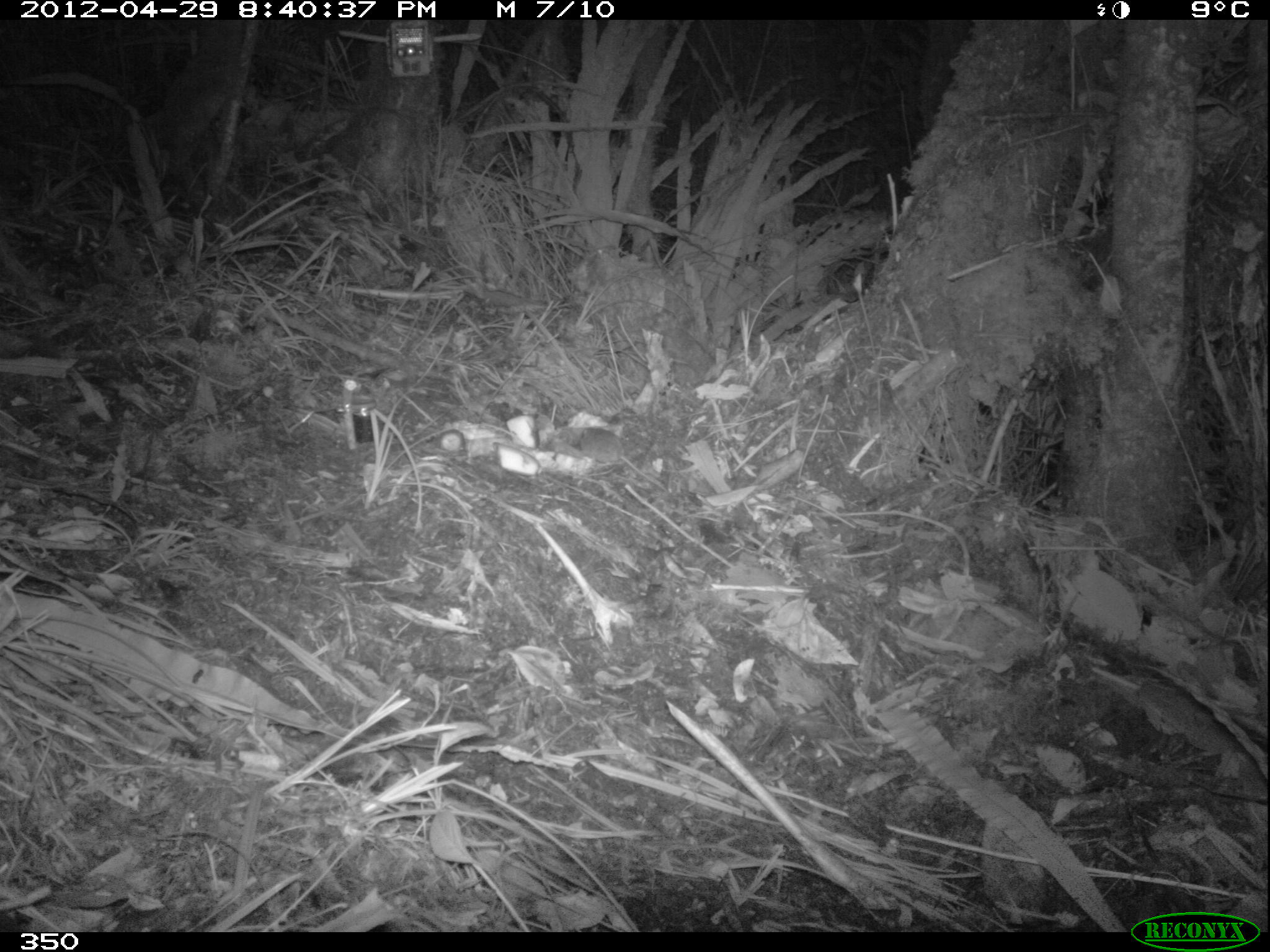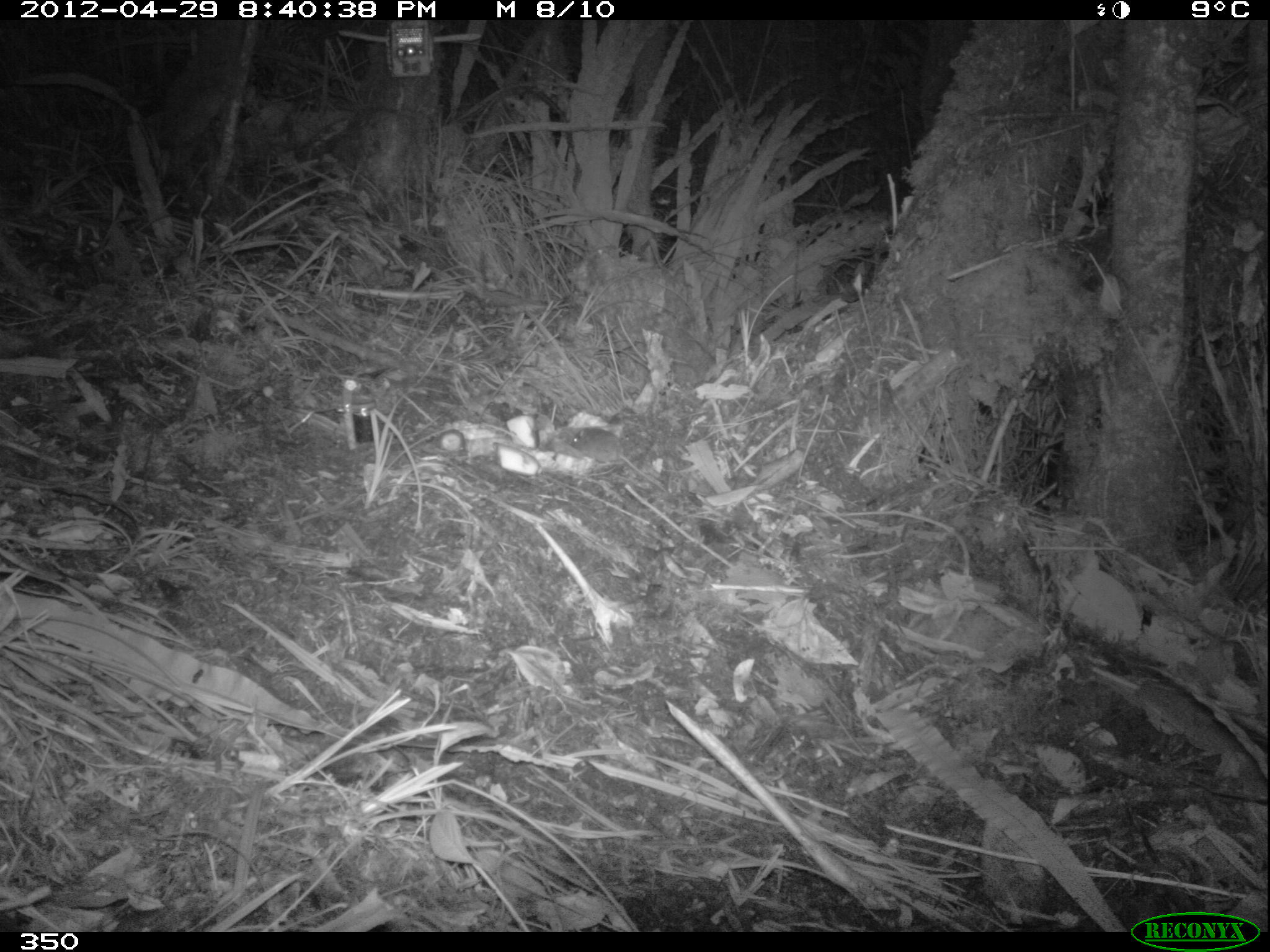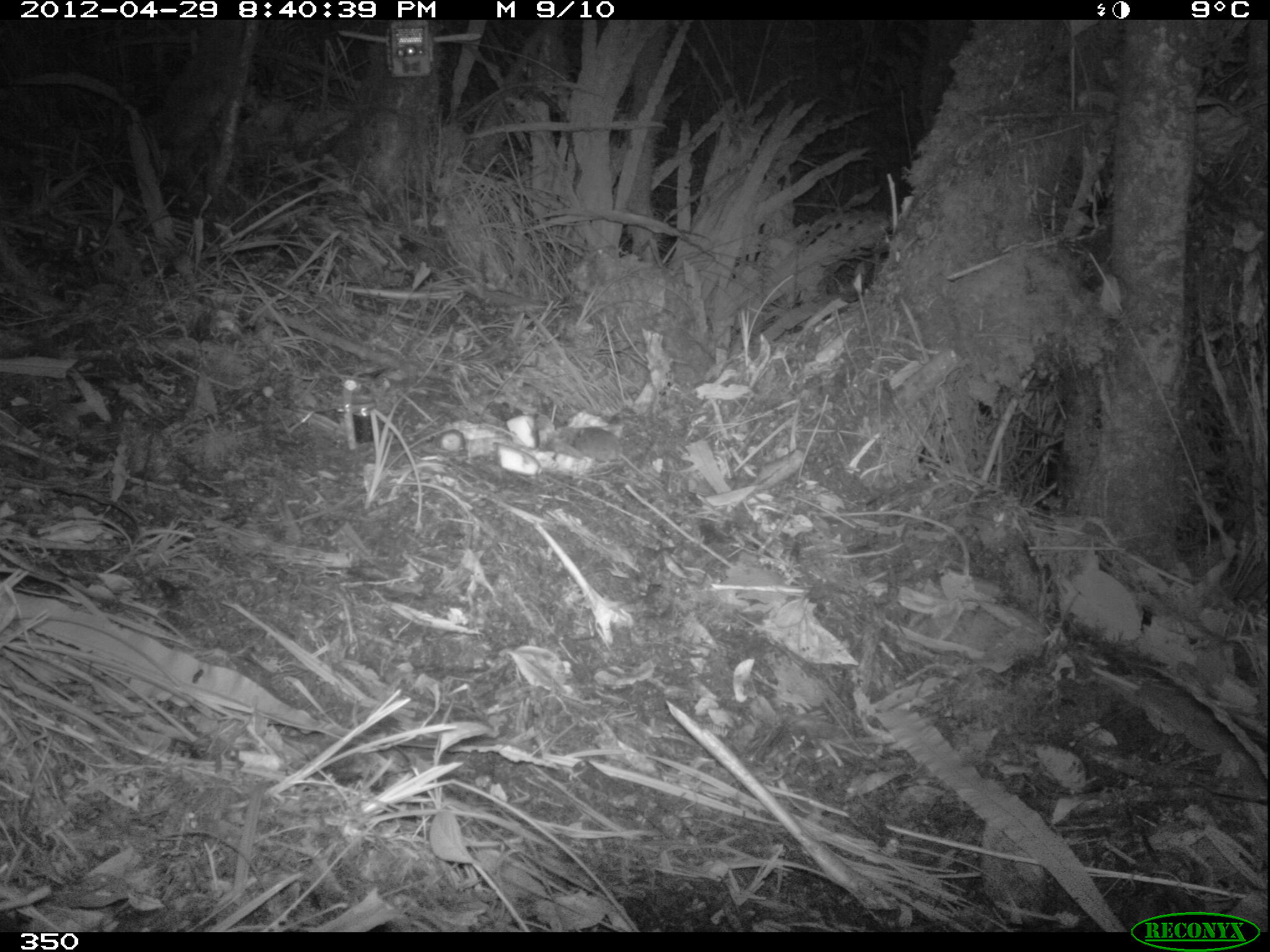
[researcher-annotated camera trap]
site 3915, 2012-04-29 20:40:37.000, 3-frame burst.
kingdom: Animalia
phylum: Chordata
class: Mammalia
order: Rodentia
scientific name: Rodentia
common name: rodents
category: unknown rodent